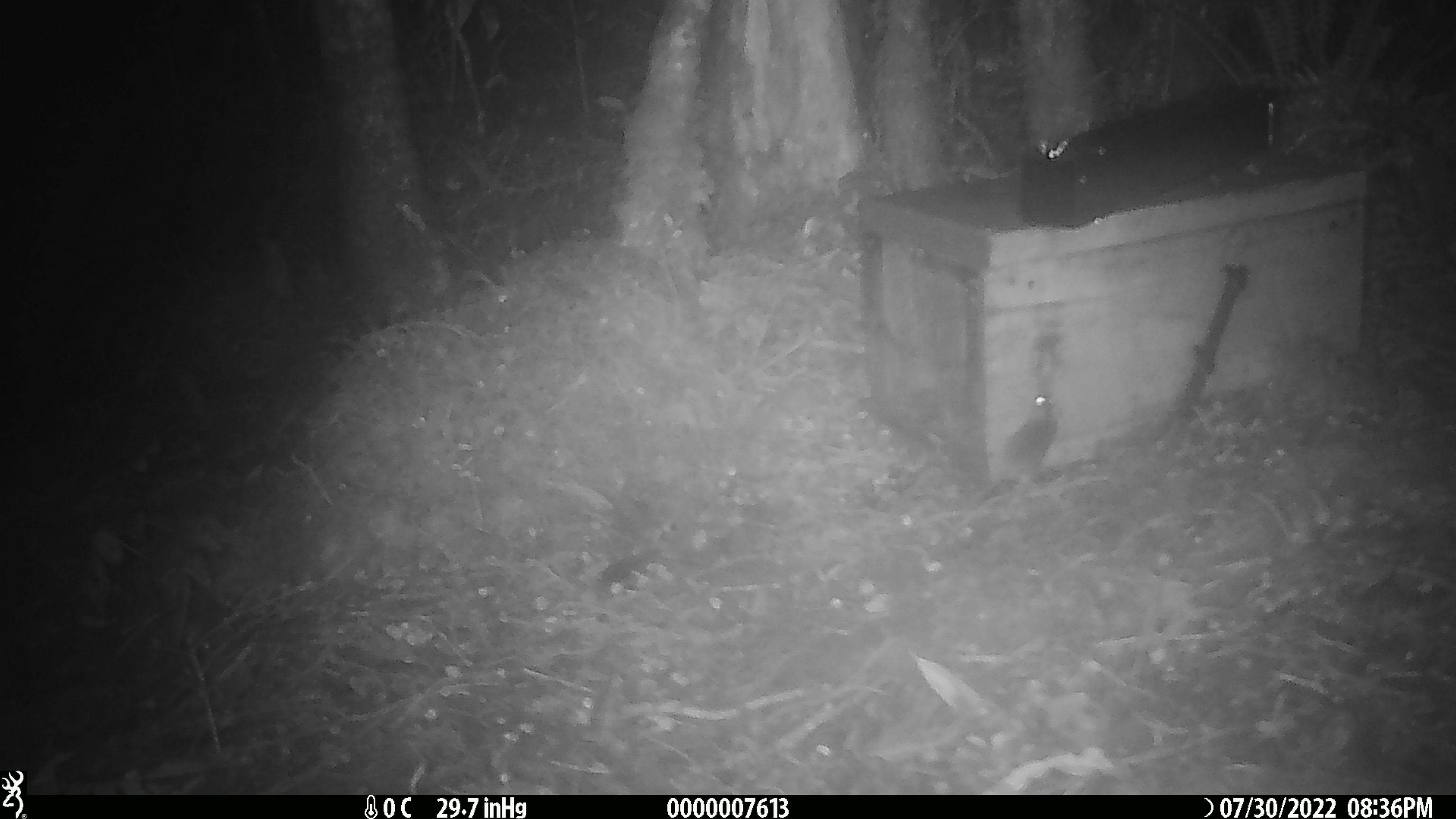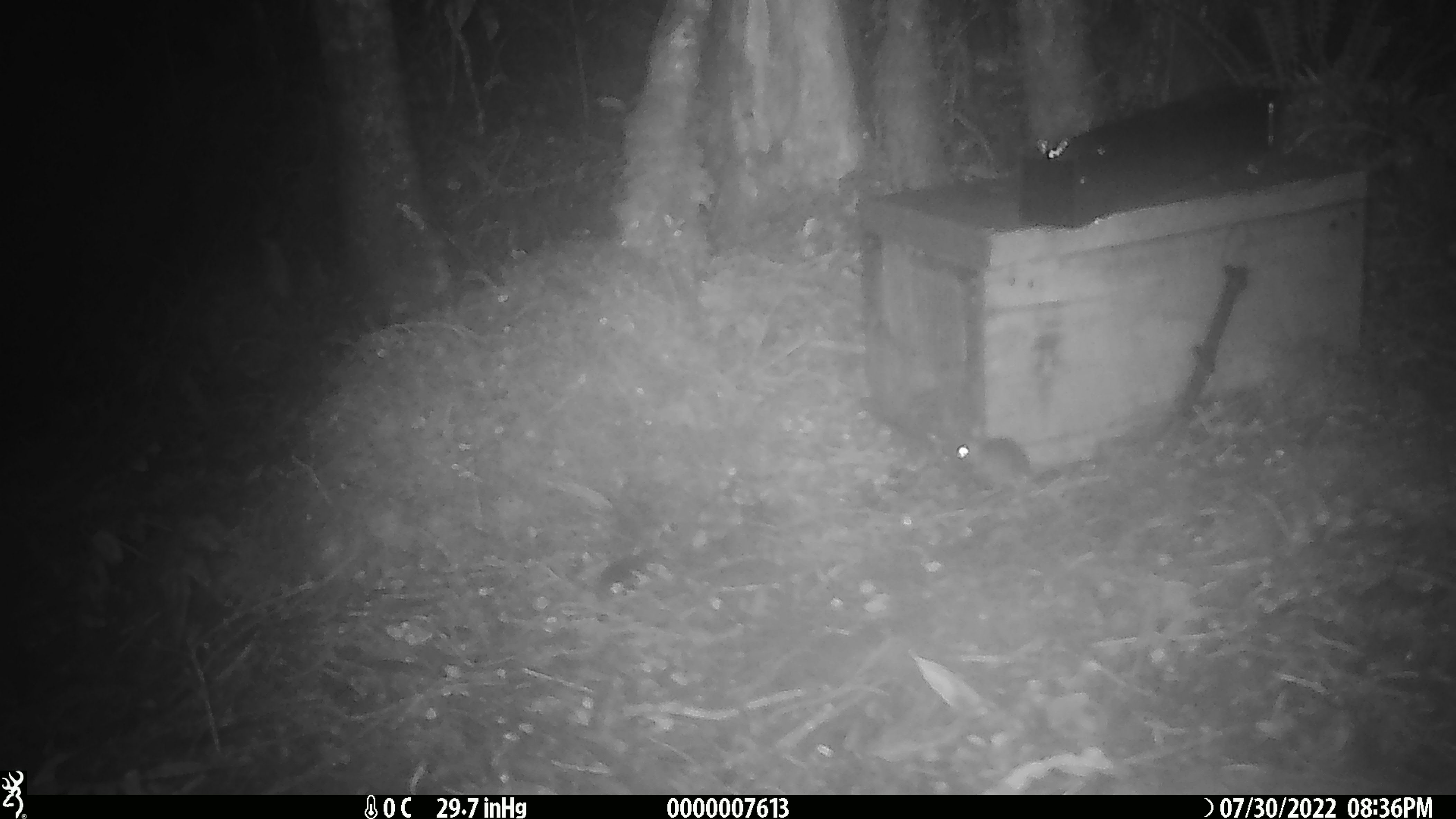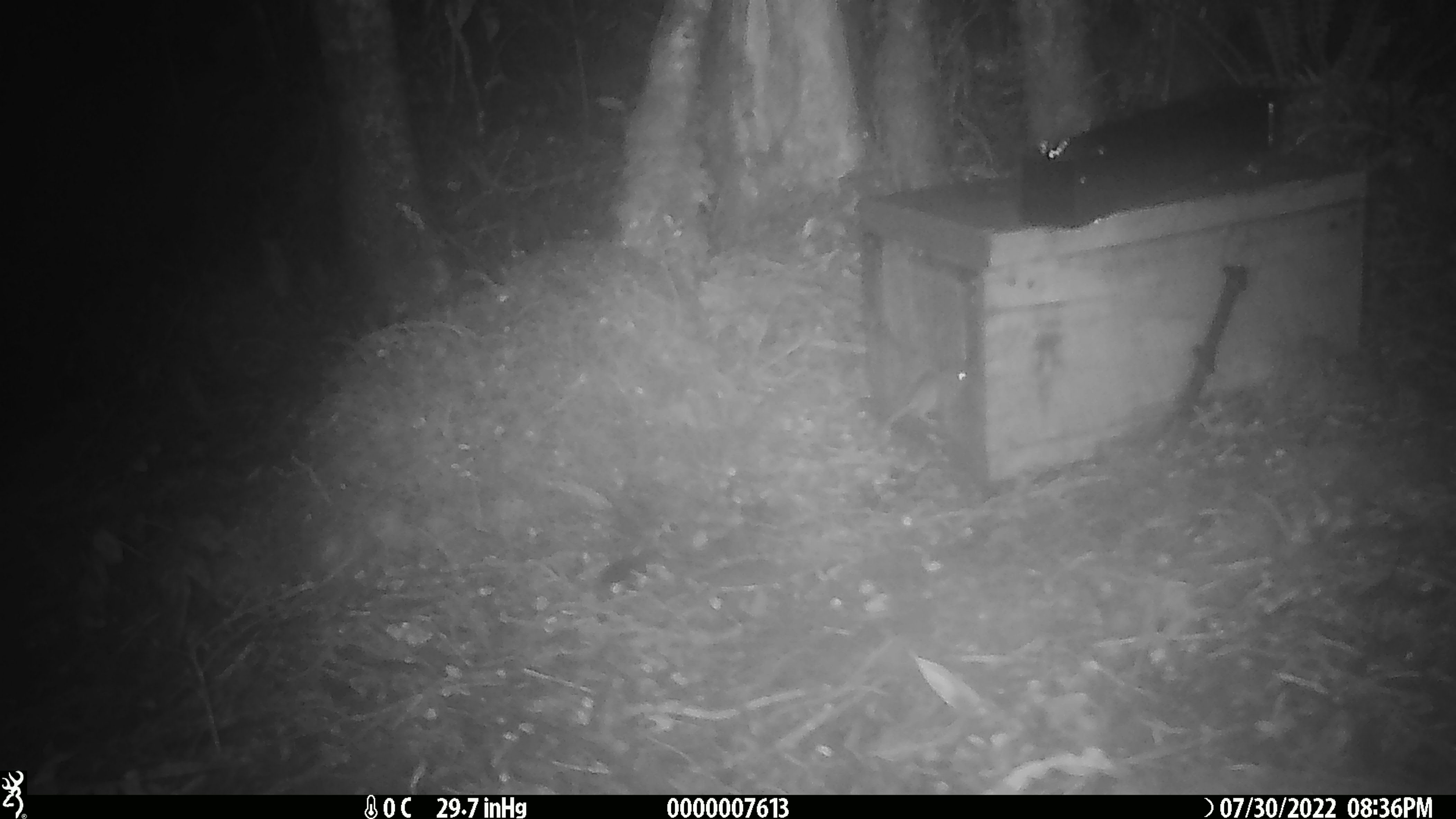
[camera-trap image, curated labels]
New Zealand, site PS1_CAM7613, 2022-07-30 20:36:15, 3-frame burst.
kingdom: Animalia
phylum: Chordata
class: Mammalia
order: Rodentia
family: Muridae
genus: Mus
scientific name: Mus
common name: mouse